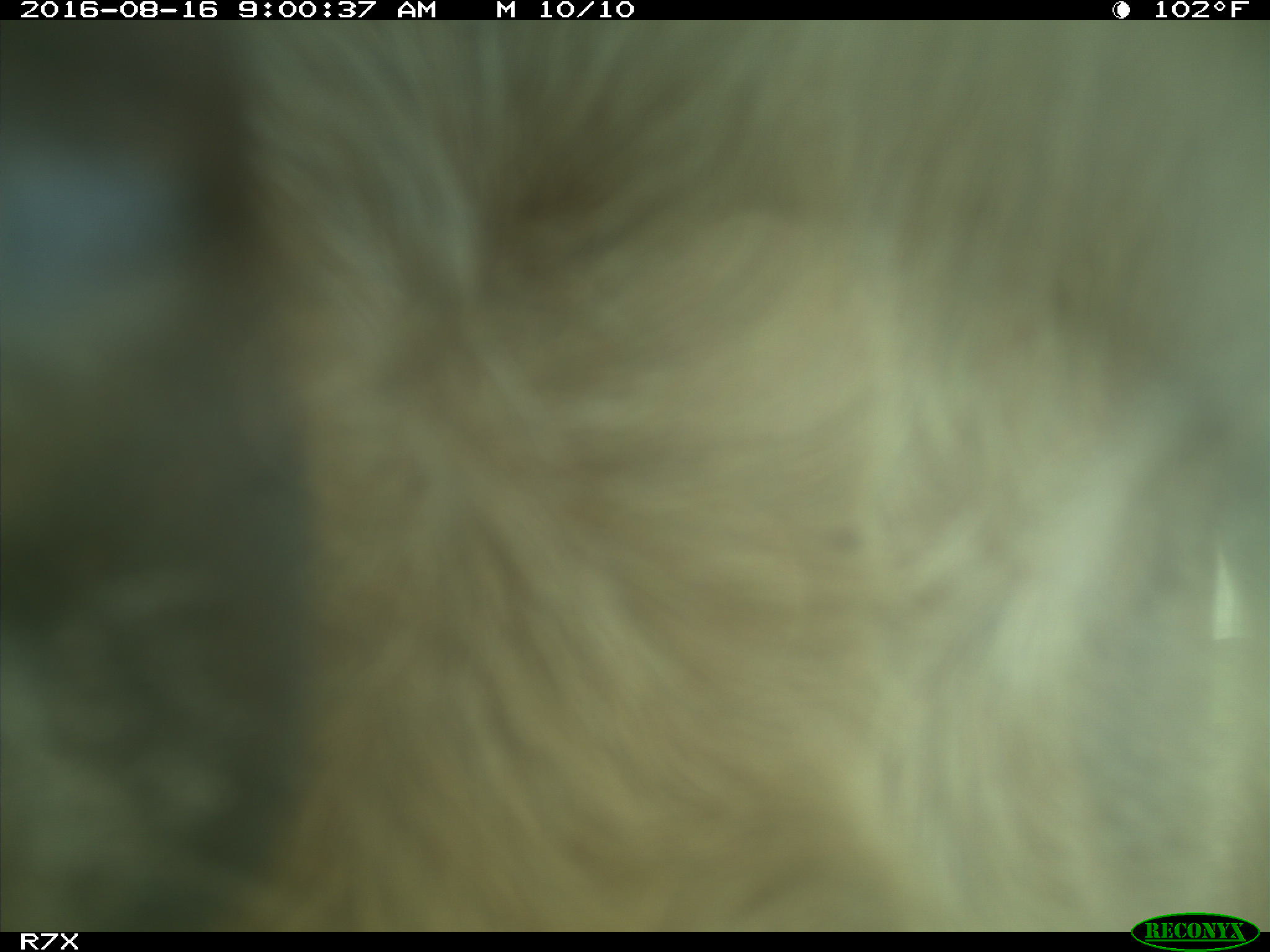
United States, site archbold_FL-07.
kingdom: Animalia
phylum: Chordata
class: Mammalia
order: Artiodactyla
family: Bovidae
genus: Bos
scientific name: Bos taurus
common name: domestic cow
Bos taurus (domestic cow).